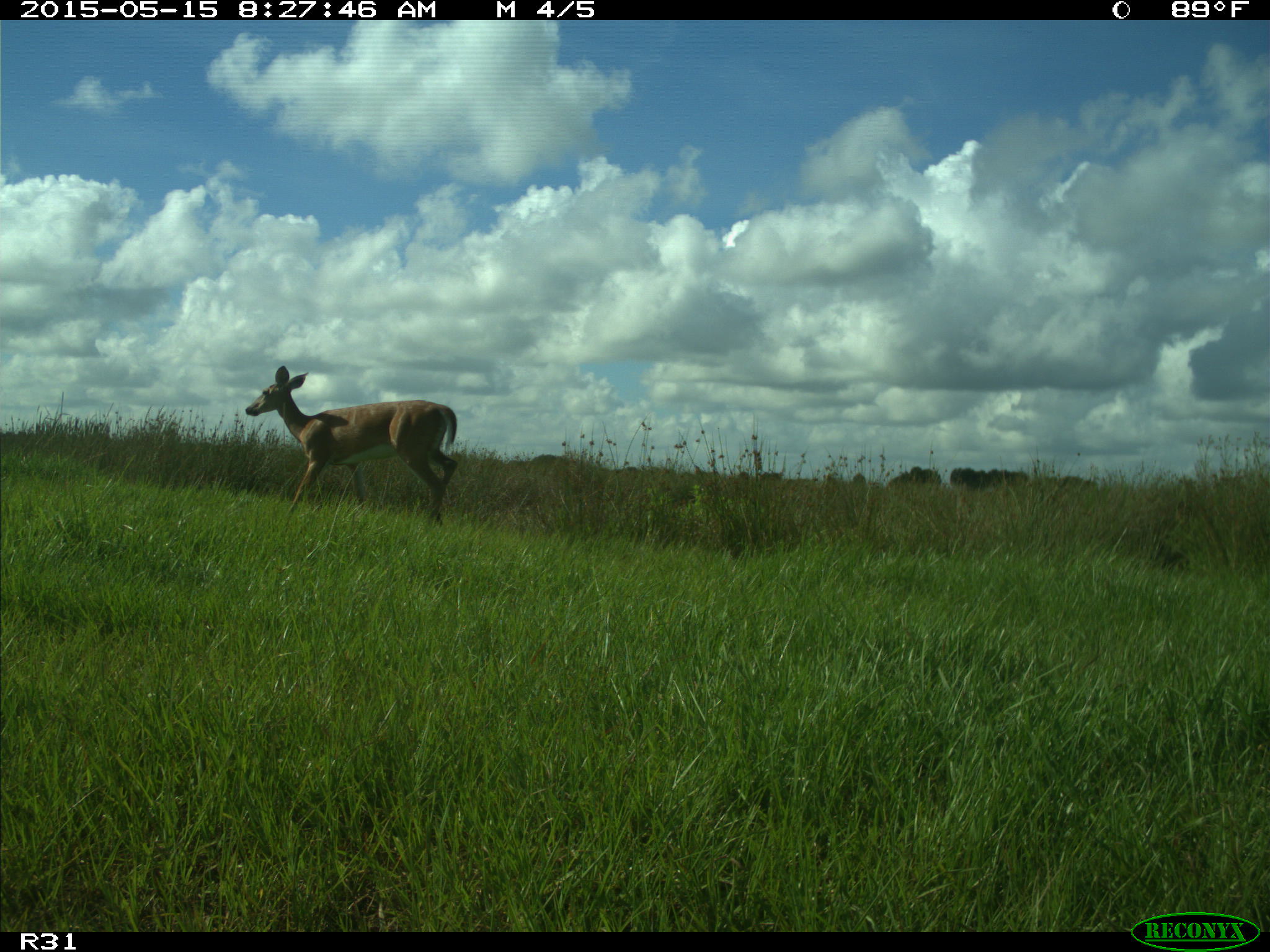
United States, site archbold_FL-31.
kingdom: Animalia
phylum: Chordata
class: Mammalia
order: Artiodactyla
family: Cervidae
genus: Odocoileus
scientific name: Odocoileus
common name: deer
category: unidentified deer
Unidentified deer (deer) (Odocoileus).